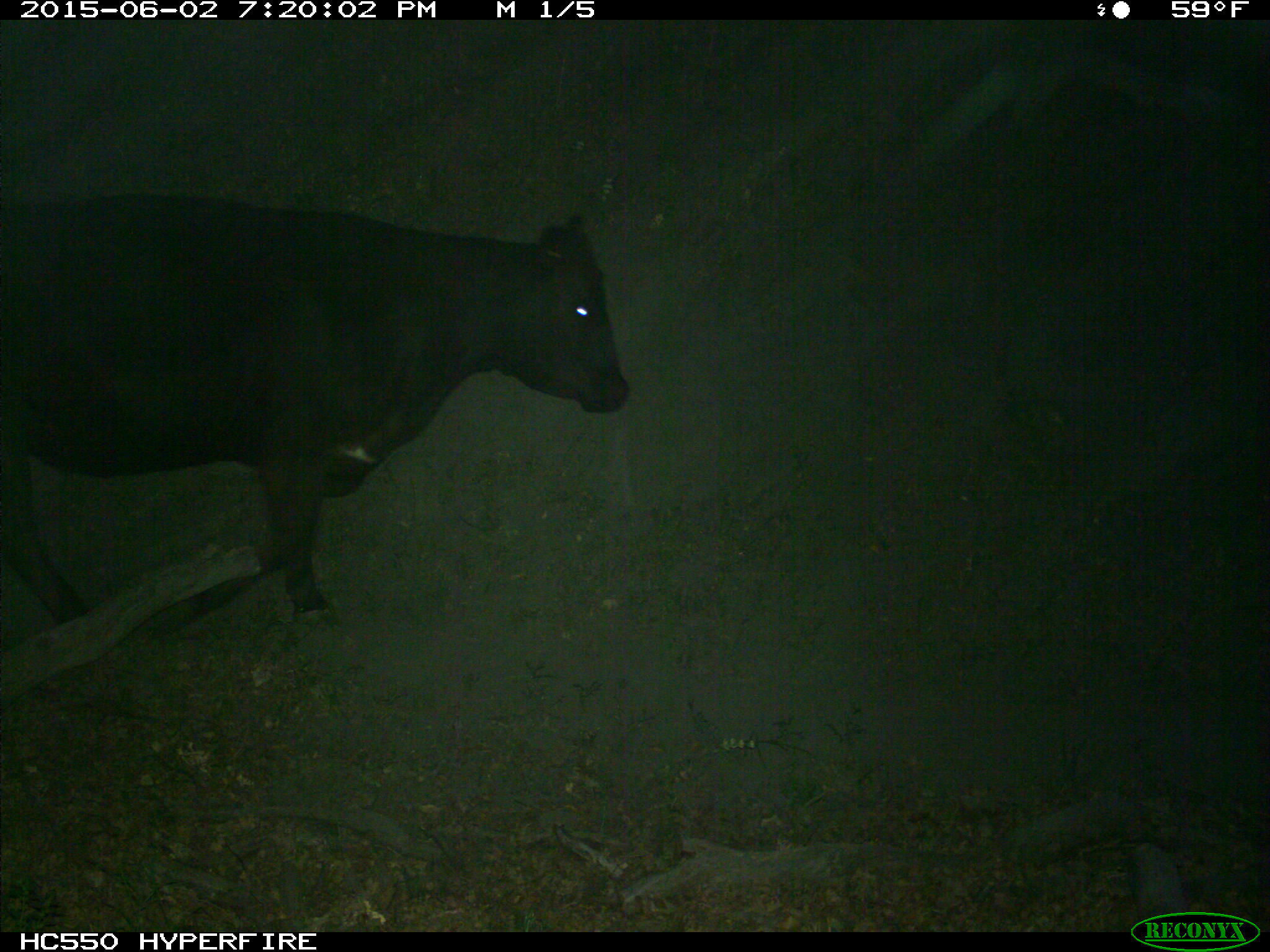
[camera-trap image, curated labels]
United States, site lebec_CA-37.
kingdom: Animalia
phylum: Chordata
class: Mammalia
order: Artiodactyla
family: Bovidae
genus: Bos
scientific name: Bos taurus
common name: domestic cow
Bos taurus (domestic cow).